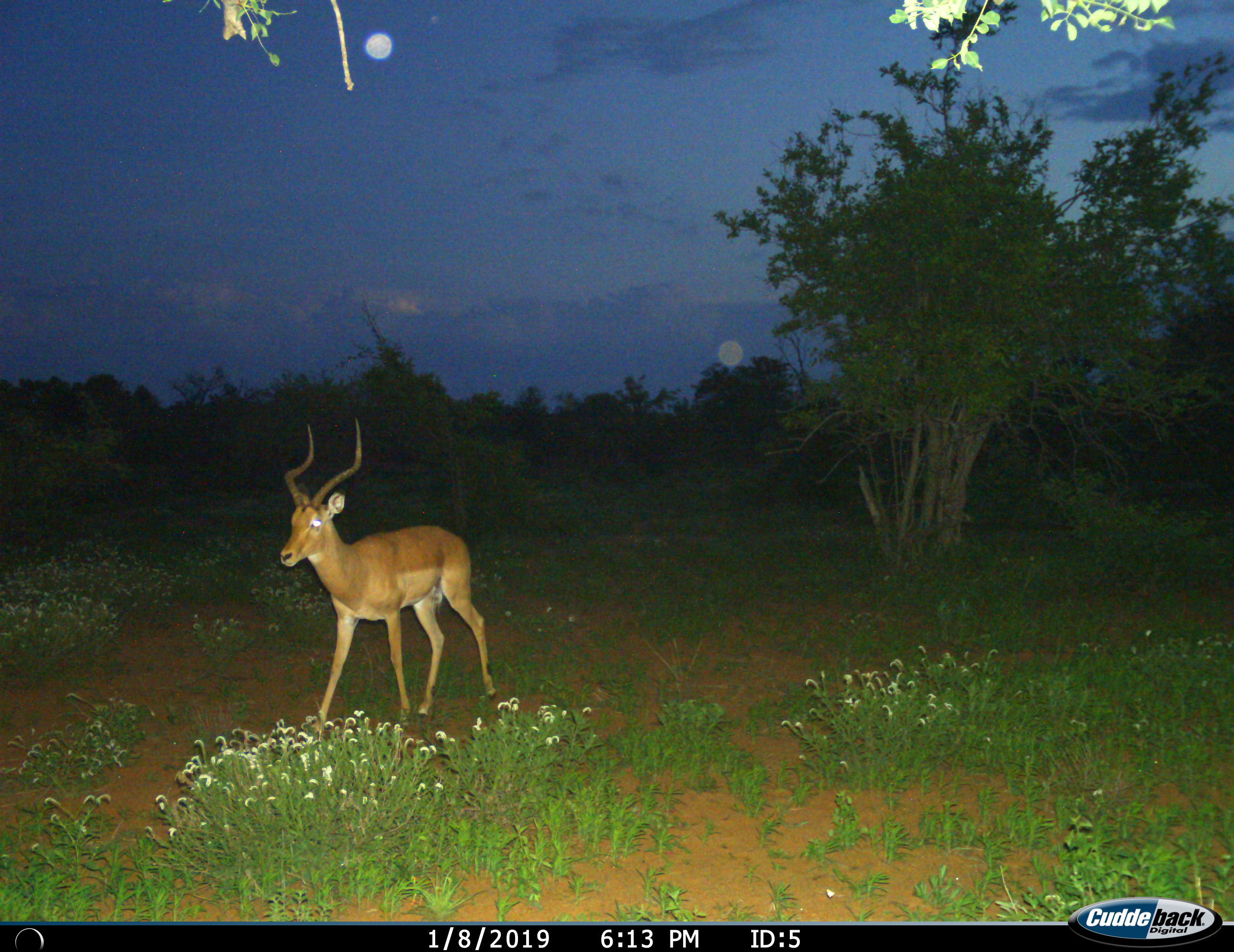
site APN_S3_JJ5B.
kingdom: Animalia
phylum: Chordata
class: Mammalia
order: Artiodactyla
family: Bovidae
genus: Aepyceros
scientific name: Aepyceros melampus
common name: impala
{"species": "impala (Aepyceros melampus)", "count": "1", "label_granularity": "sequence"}